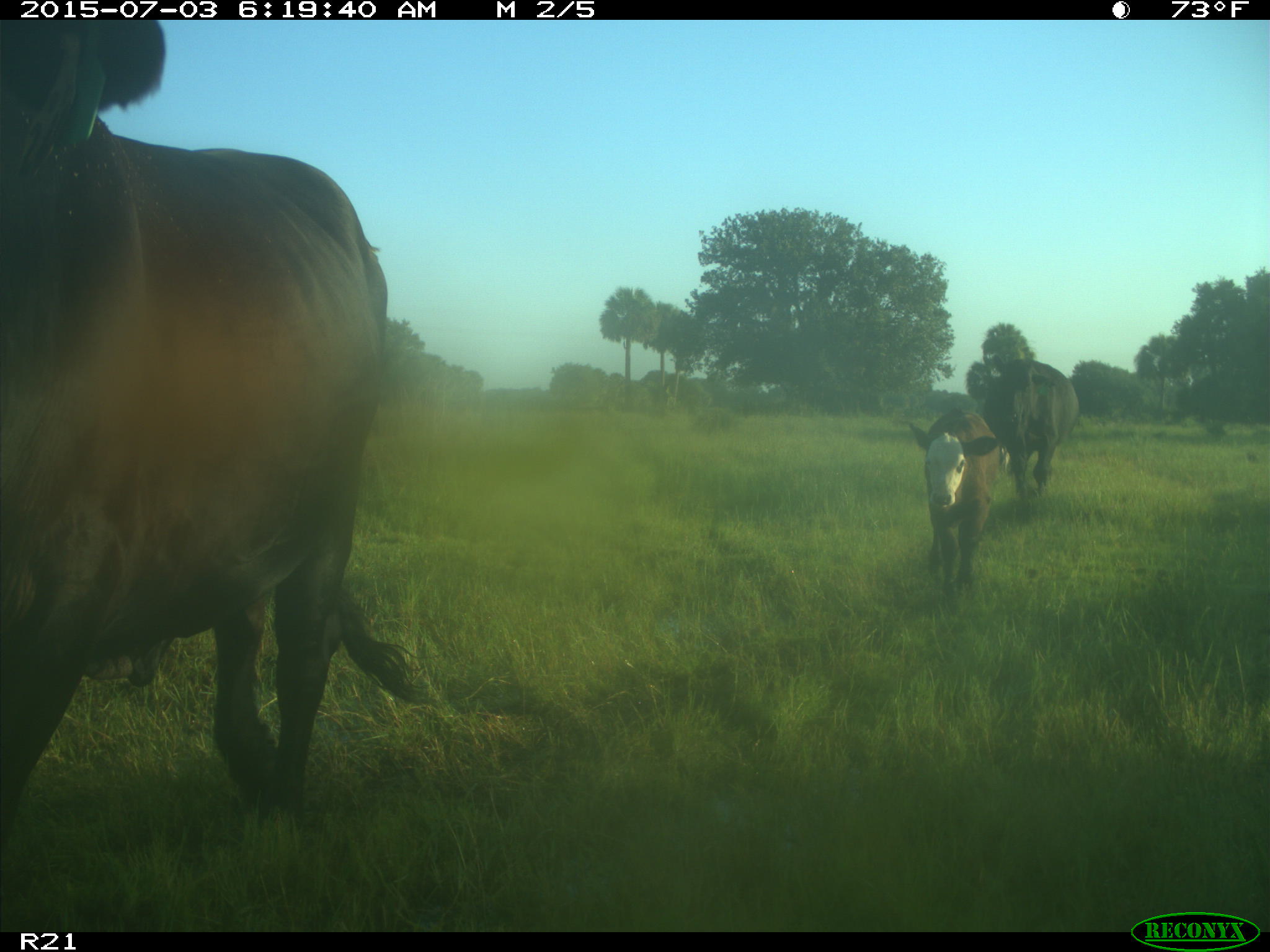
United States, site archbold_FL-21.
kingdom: Animalia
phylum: Chordata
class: Mammalia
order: Artiodactyla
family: Bovidae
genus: Bos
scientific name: Bos taurus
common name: domestic cow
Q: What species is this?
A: Bos taurus (domestic cow).